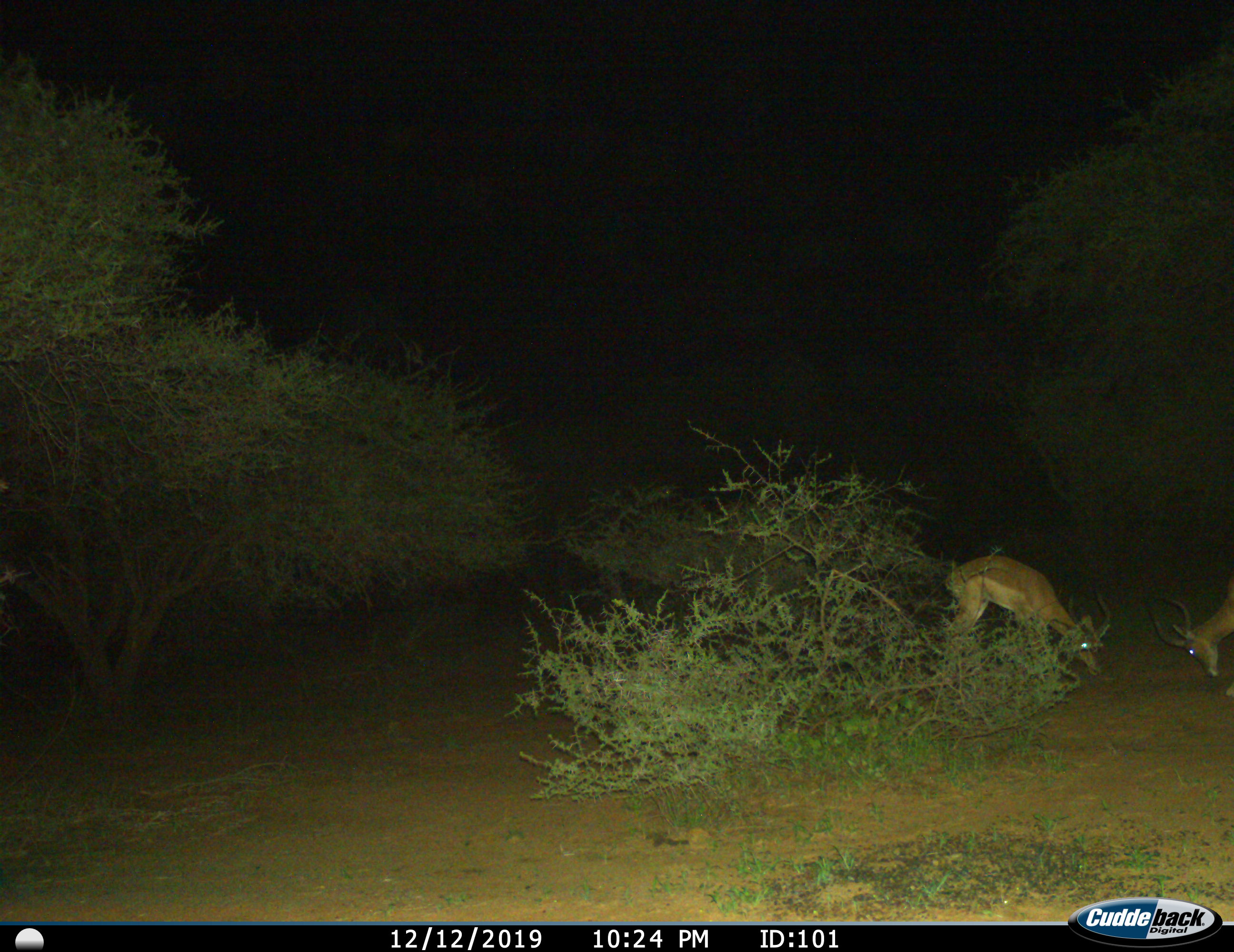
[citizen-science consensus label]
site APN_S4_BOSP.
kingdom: Animalia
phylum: Chordata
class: Mammalia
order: Artiodactyla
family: Bovidae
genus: Aepyceros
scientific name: Aepyceros melampus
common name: impala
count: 2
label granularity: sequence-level